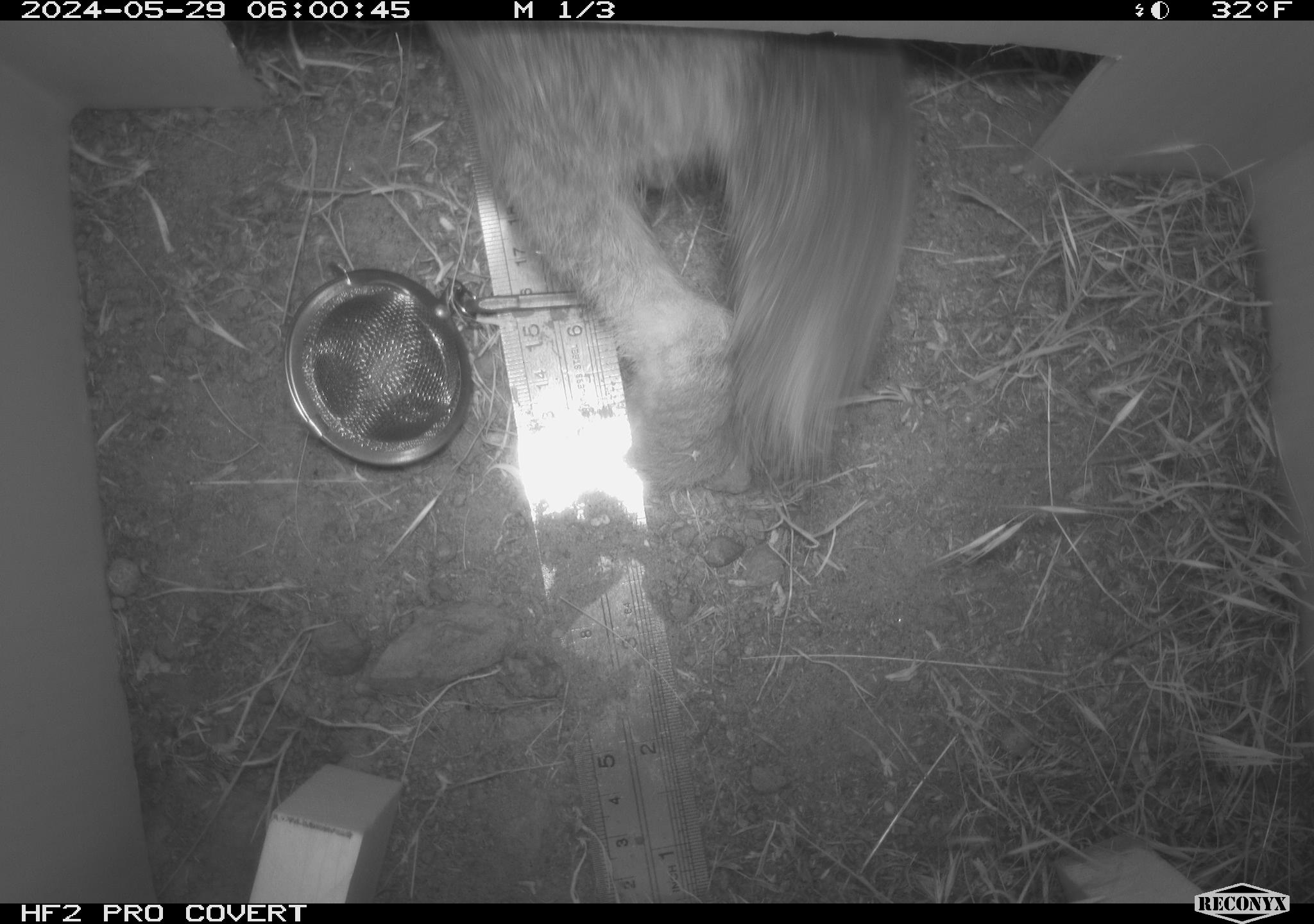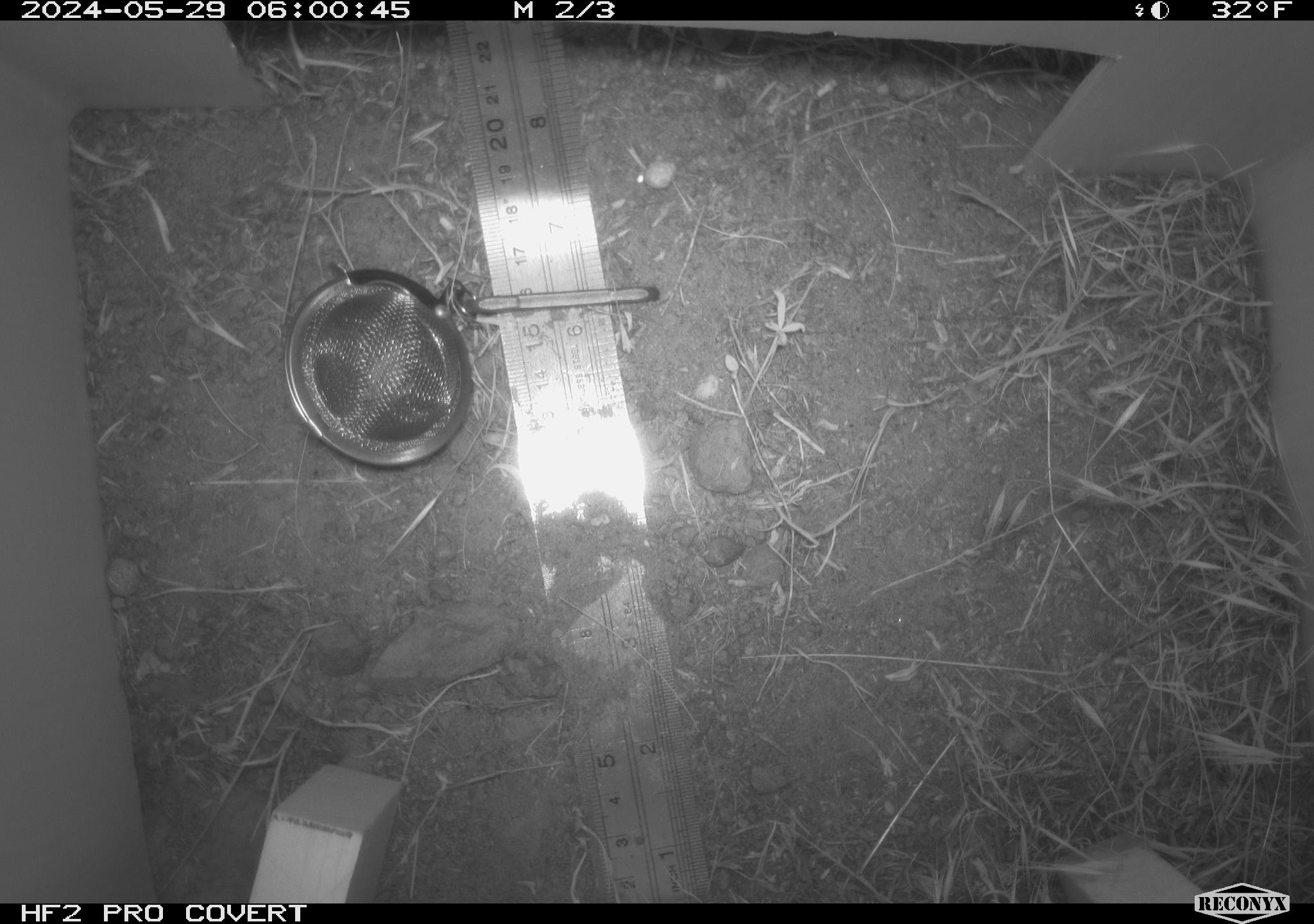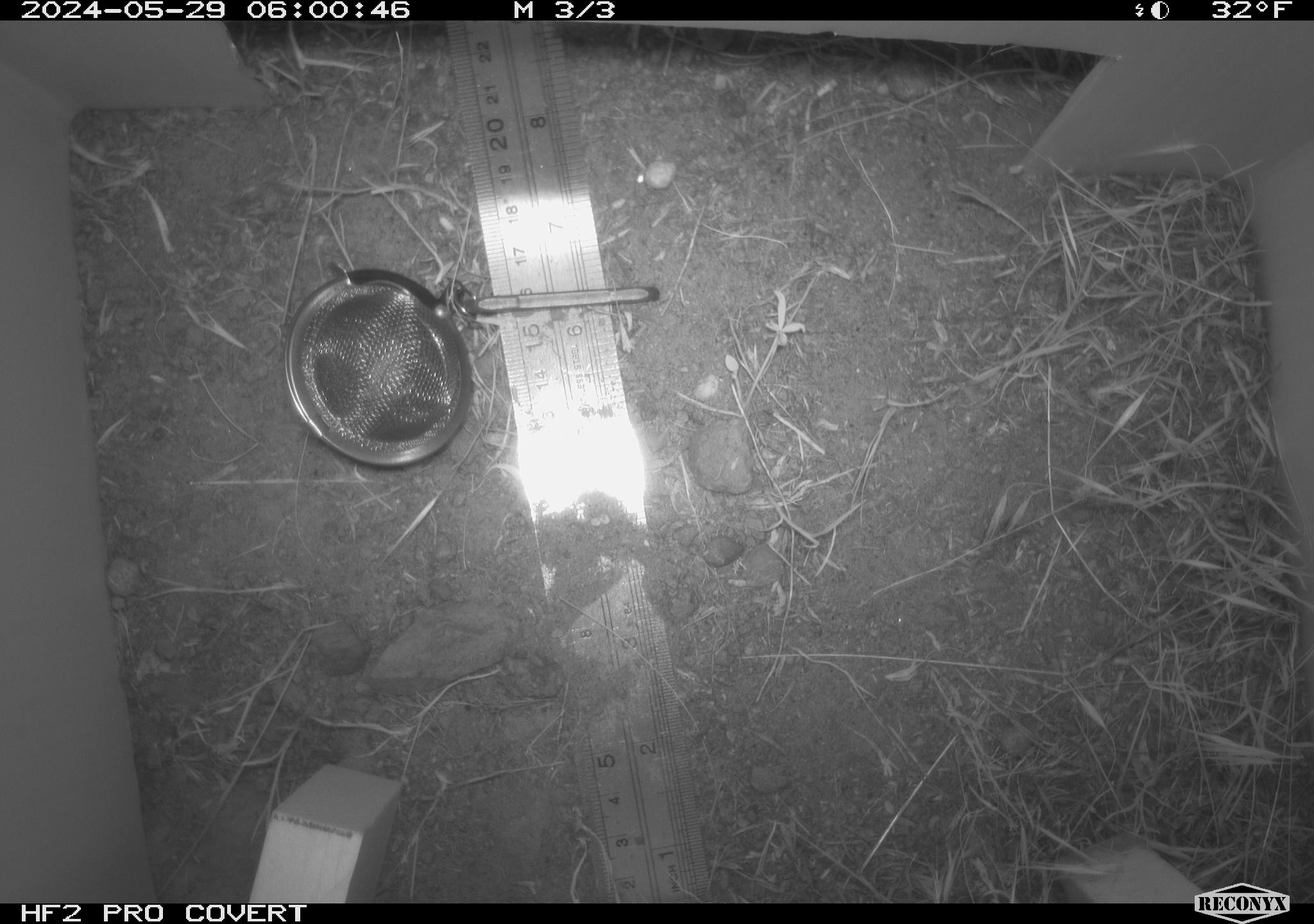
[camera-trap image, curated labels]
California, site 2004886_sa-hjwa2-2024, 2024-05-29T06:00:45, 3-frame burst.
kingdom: Animalia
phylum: Chordata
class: Mammalia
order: Lagomorpha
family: Leporidae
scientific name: Leporidae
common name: rabbit or hare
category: rabbit and hare family